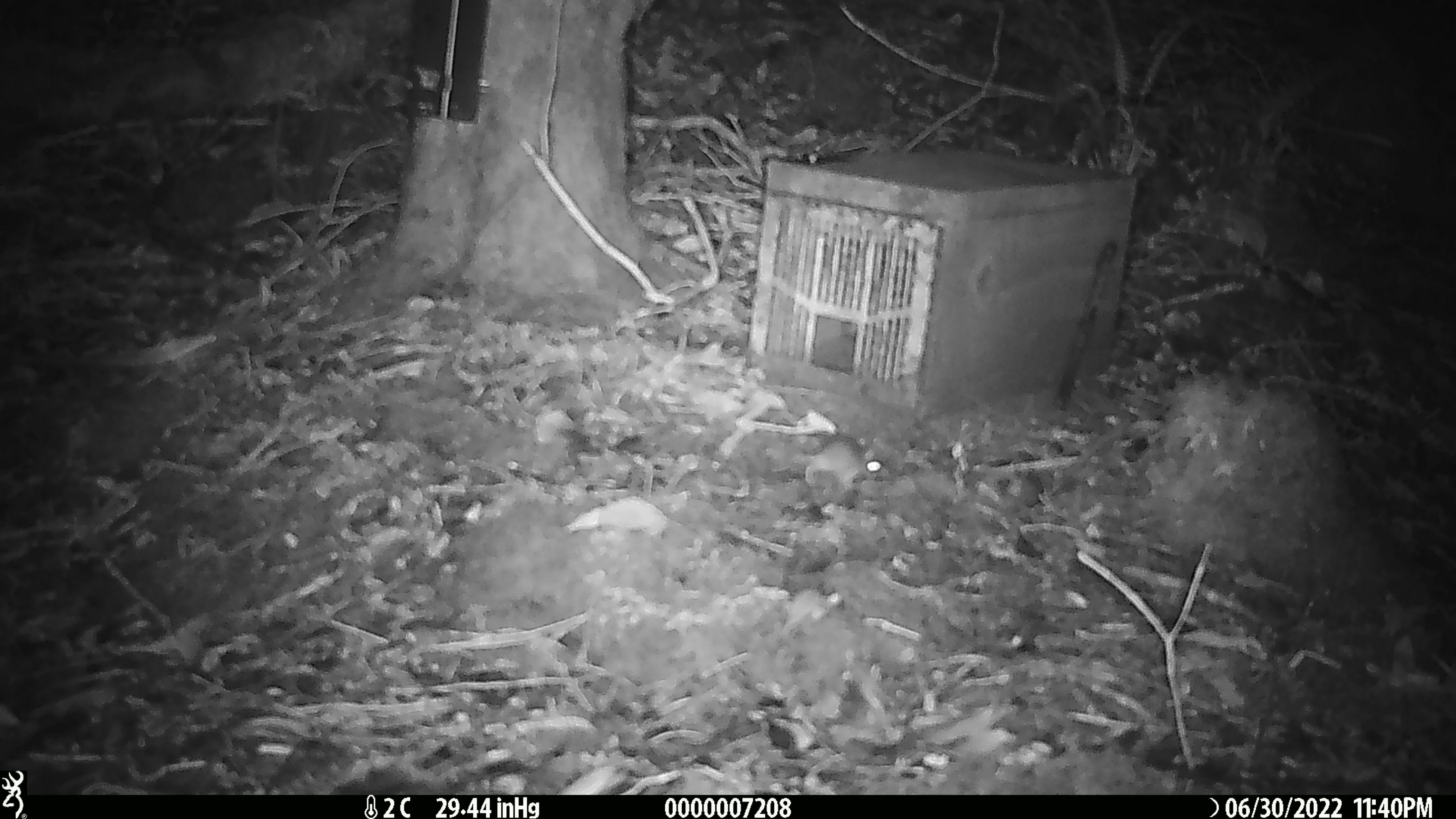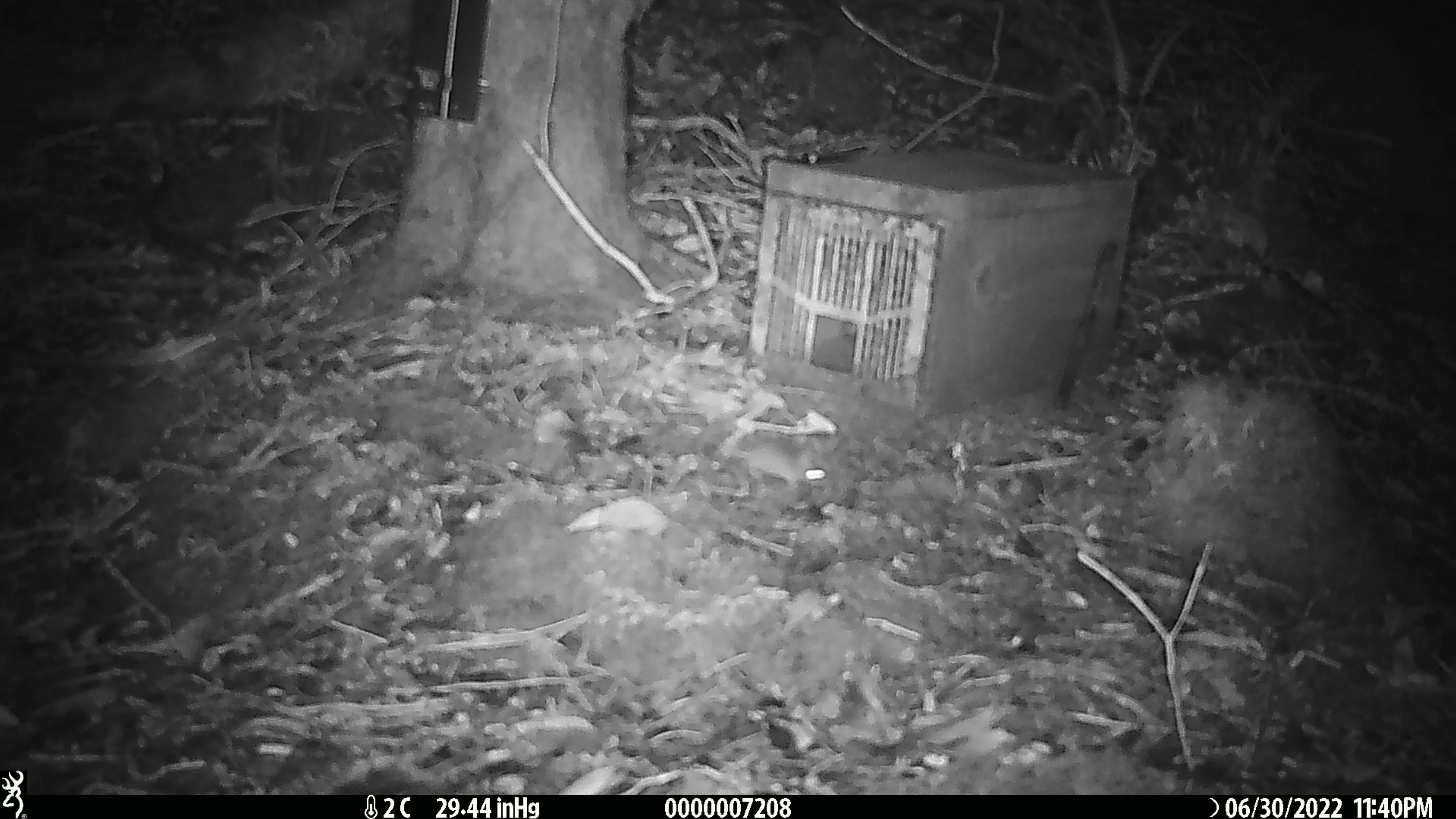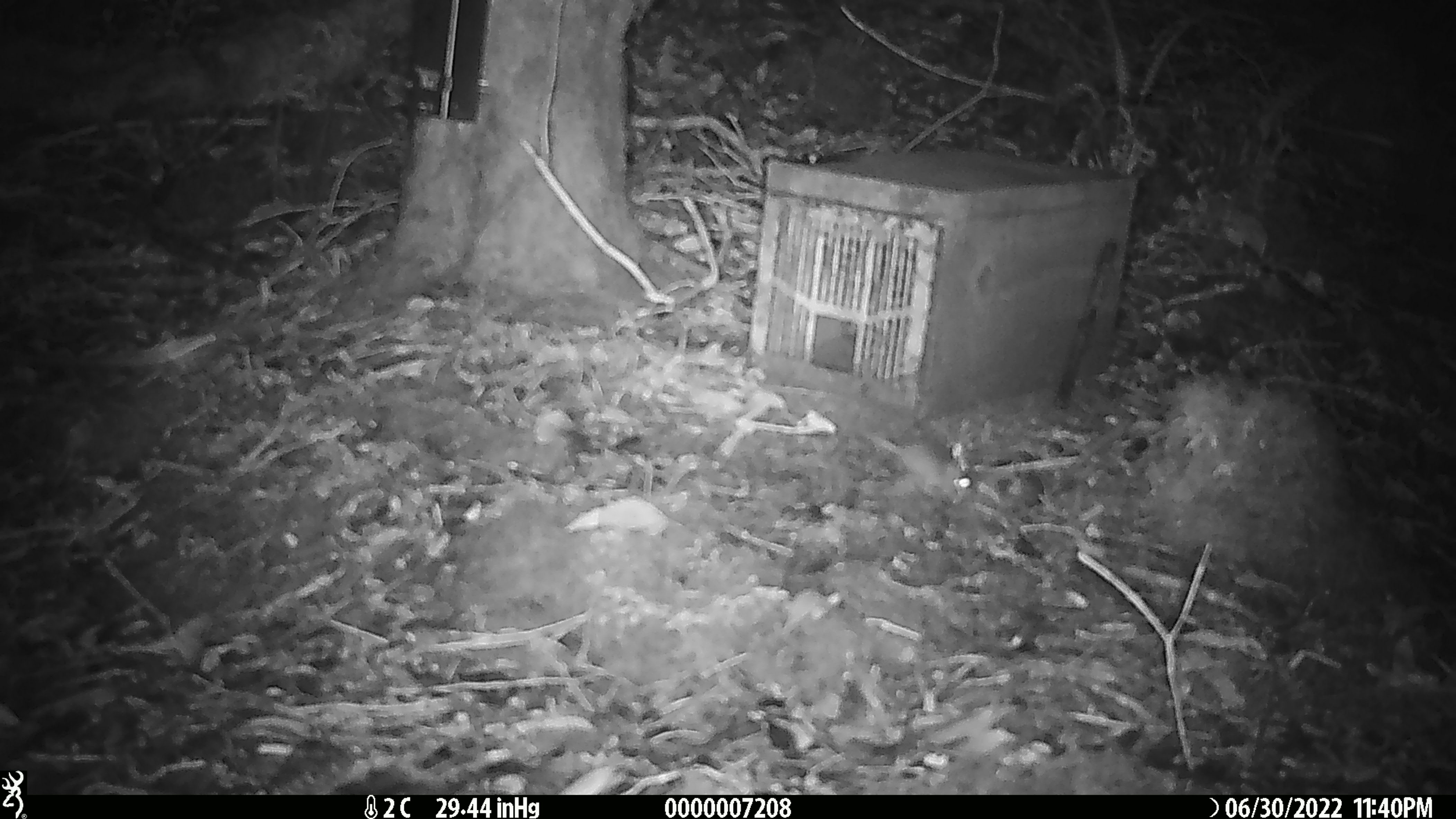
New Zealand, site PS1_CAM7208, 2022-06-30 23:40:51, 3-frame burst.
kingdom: Animalia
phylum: Chordata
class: Mammalia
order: Rodentia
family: Muridae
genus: Mus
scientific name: Mus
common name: mouse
Mouse (Mus).